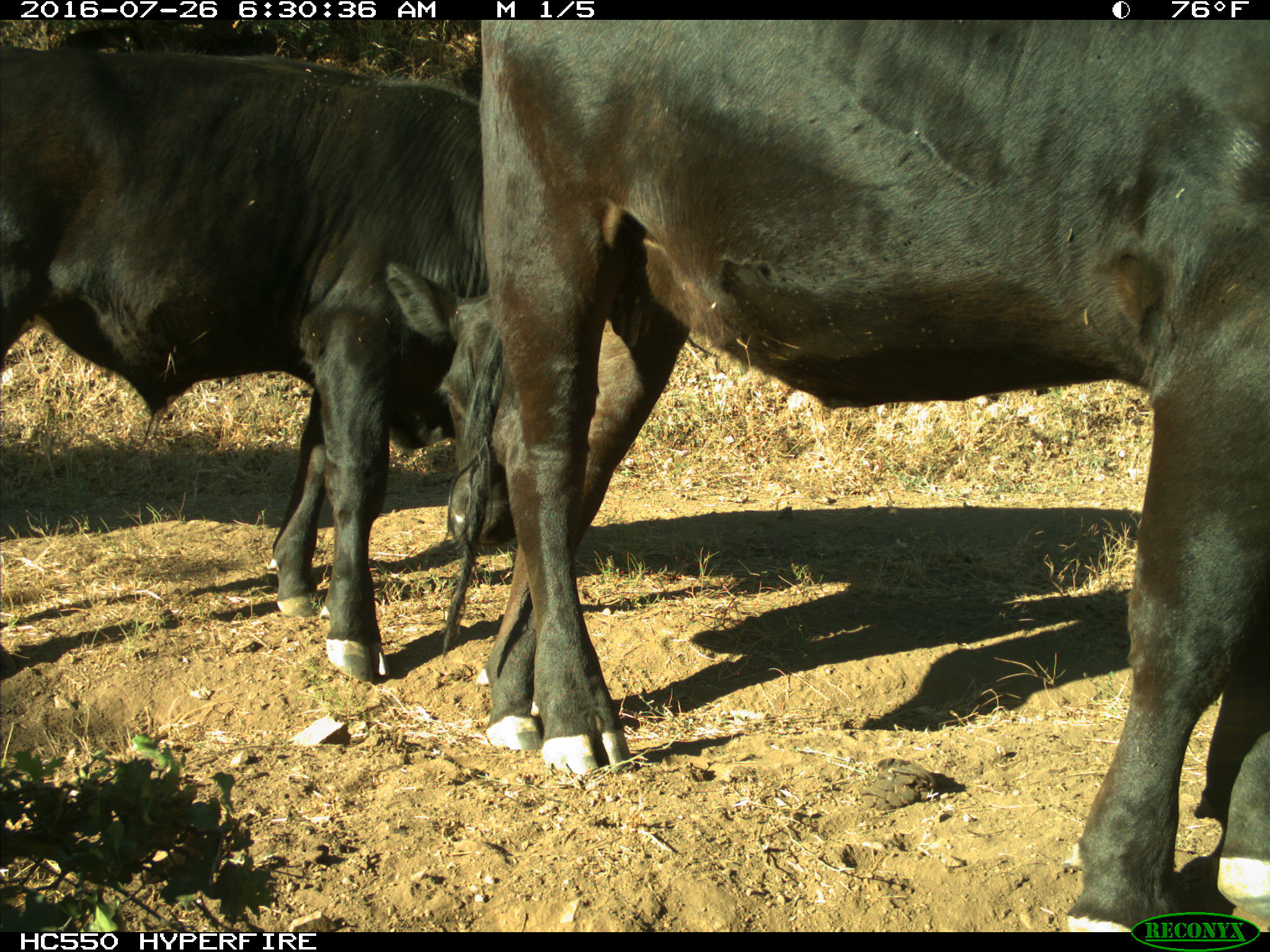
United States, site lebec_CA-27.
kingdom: Animalia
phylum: Chordata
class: Mammalia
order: Artiodactyla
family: Bovidae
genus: Bos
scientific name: Bos taurus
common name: domestic cow